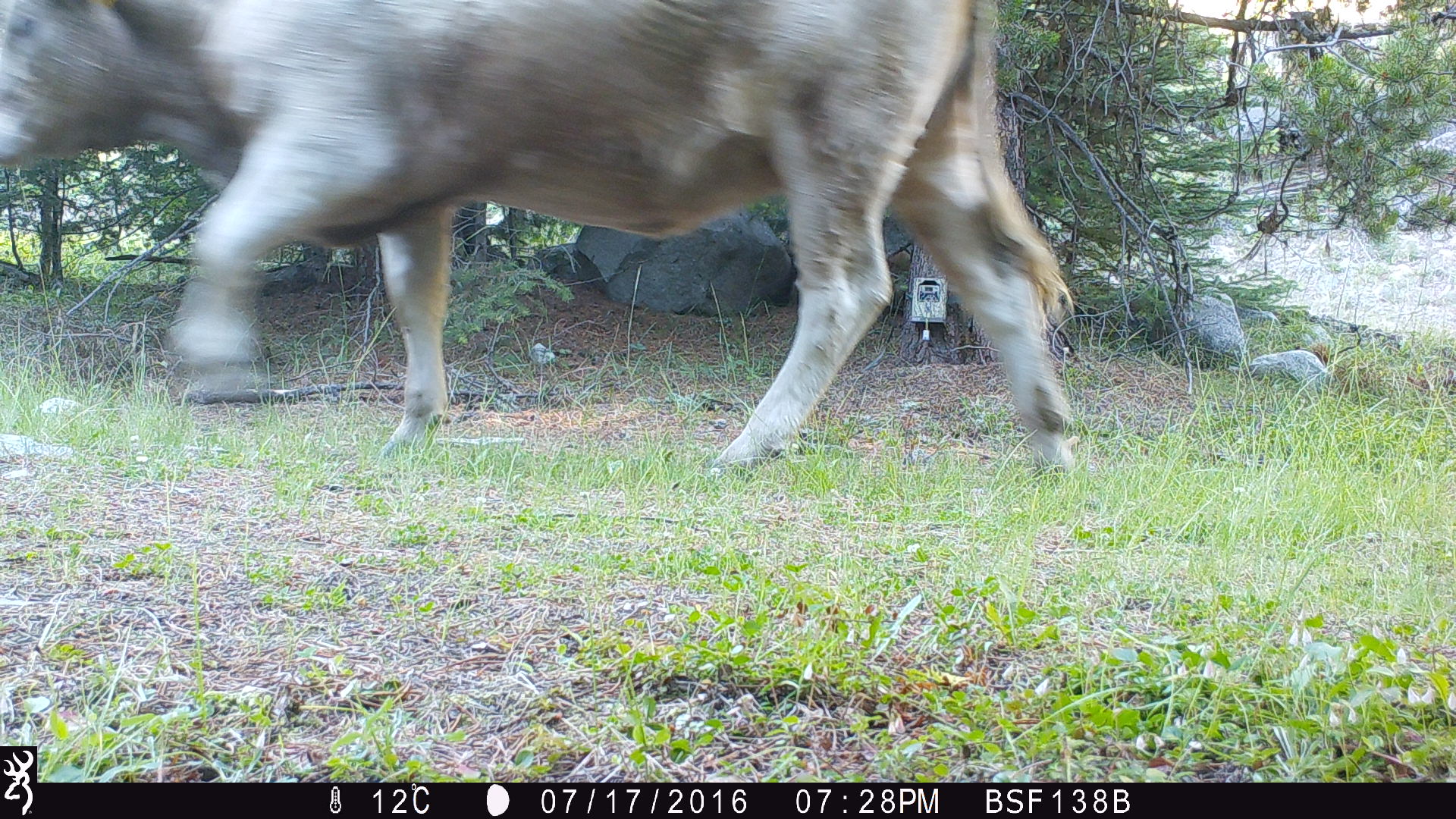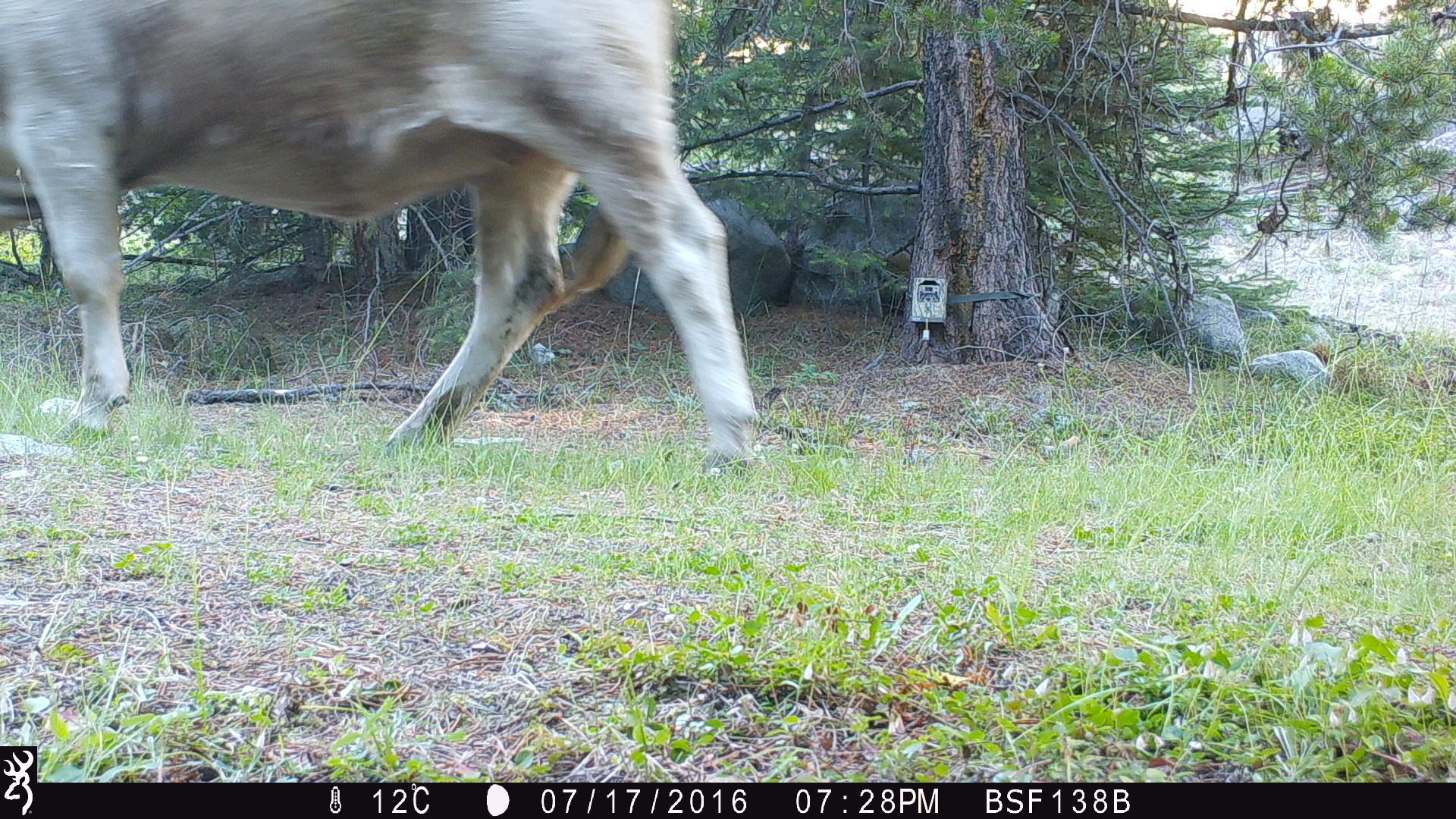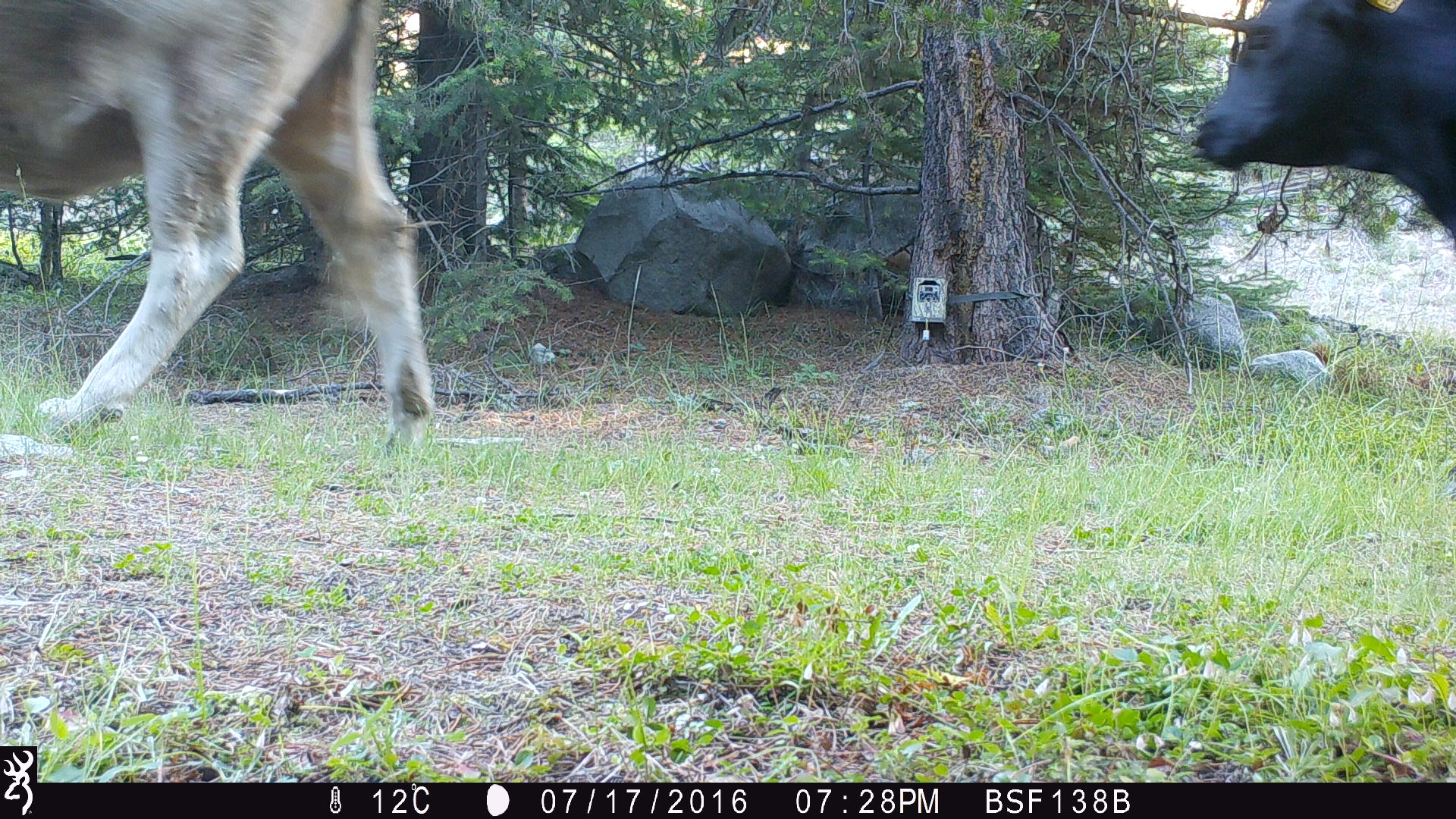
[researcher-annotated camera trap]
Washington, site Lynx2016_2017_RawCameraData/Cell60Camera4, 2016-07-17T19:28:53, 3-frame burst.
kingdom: Animalia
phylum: Chordata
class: Mammalia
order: Artiodactyla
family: Bovidae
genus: Bos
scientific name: Bos taurus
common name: domestic cattle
Domestic cattle (Bos taurus). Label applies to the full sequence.